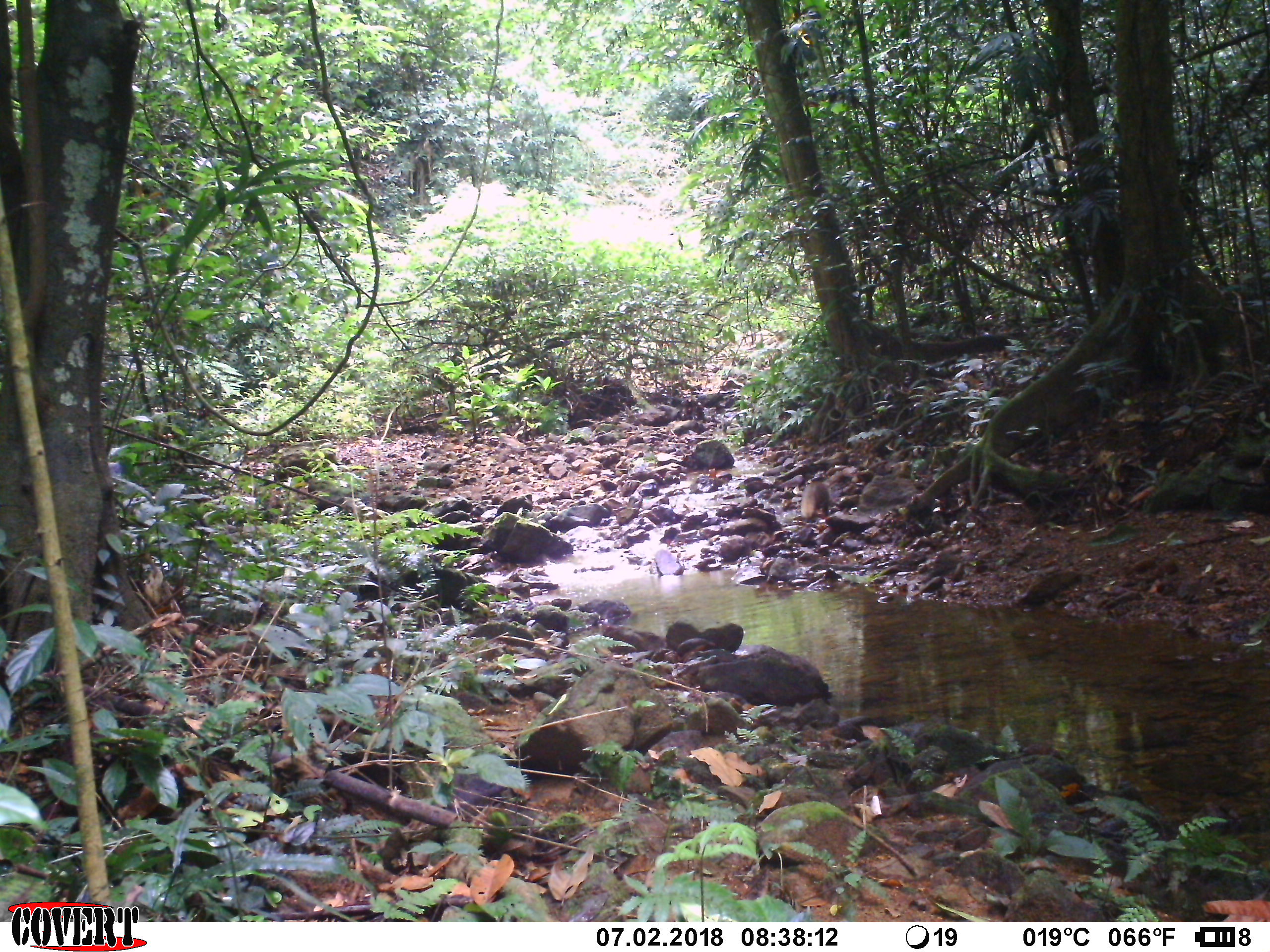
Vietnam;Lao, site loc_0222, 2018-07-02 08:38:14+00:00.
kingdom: Animalia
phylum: Chordata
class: Mammalia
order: Carnivora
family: Herpestidae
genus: Urva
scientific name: Urva urva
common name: crab-eating mongoose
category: crab eating mongoose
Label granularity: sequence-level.